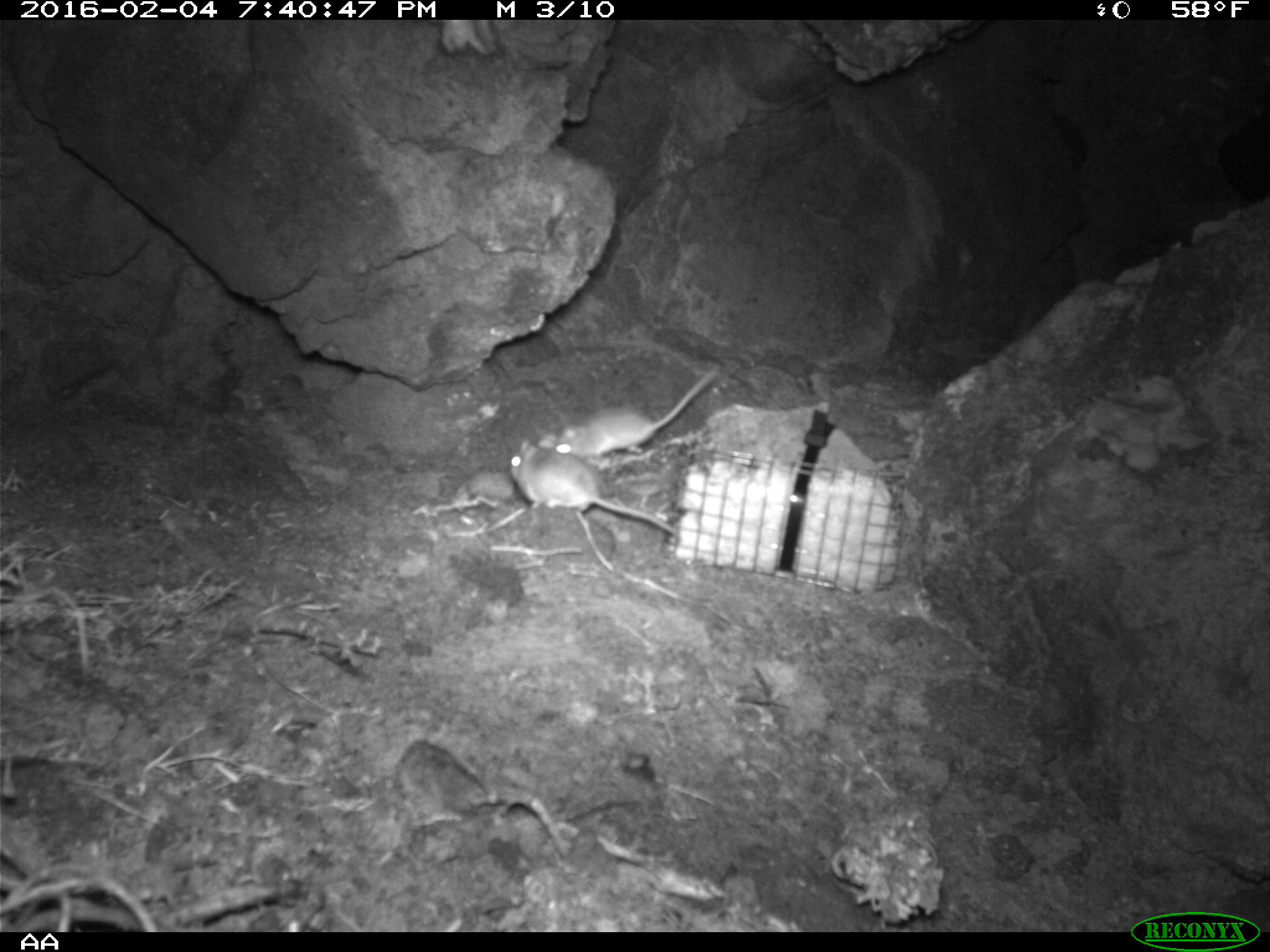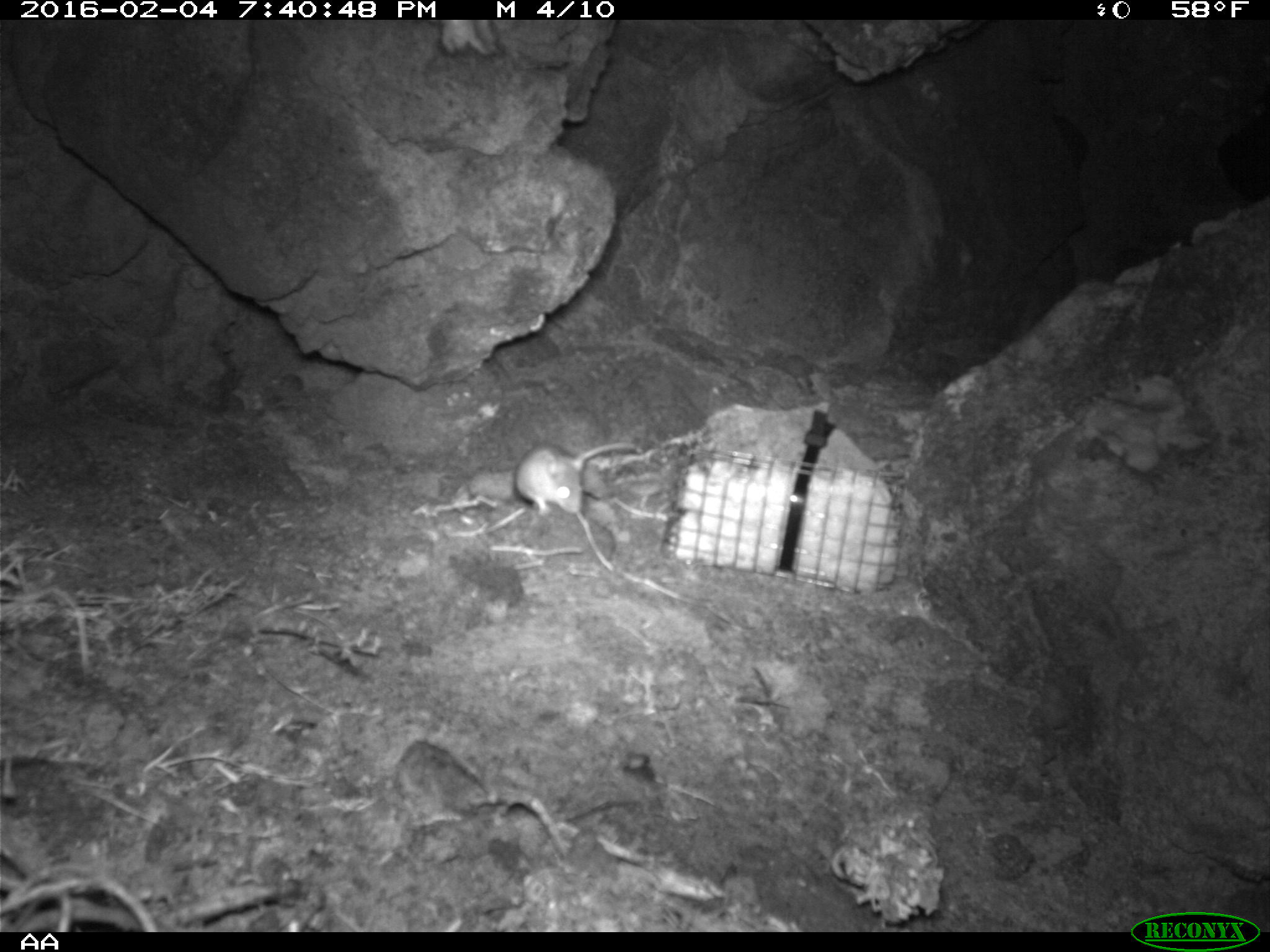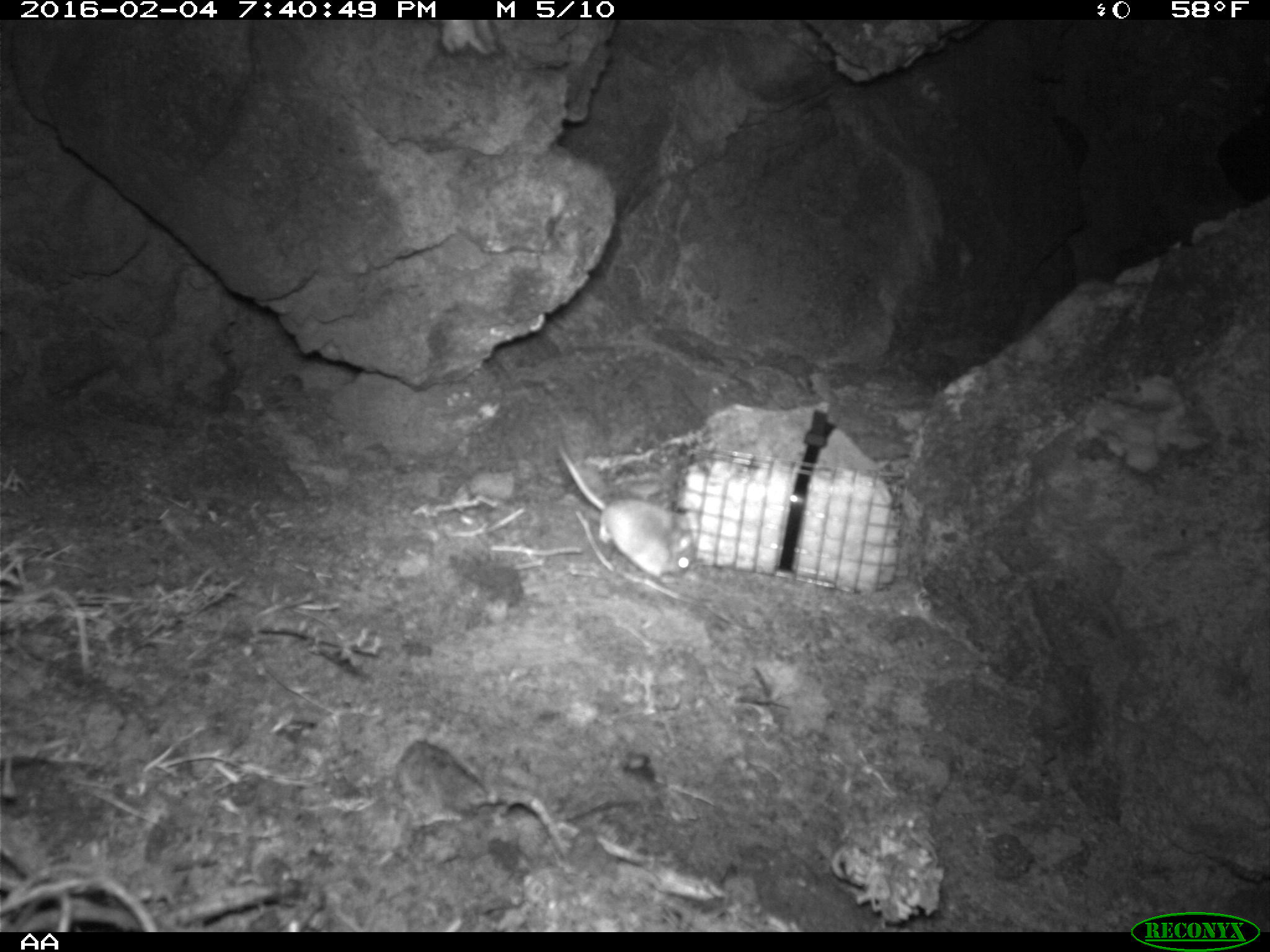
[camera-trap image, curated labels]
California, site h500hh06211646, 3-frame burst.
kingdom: Animalia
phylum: Chordata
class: Mammalia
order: Rodentia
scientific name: Rodentia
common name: rodent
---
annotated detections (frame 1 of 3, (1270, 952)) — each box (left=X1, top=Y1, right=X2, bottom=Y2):
rodent: (left=536, top=368, right=724, bottom=457); (left=511, top=441, right=678, bottom=537)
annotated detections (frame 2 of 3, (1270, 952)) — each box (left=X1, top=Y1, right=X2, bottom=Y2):
rodent: (left=515, top=442, right=639, bottom=518)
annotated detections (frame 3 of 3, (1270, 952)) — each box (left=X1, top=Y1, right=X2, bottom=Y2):
rodent: (left=555, top=441, right=699, bottom=584)